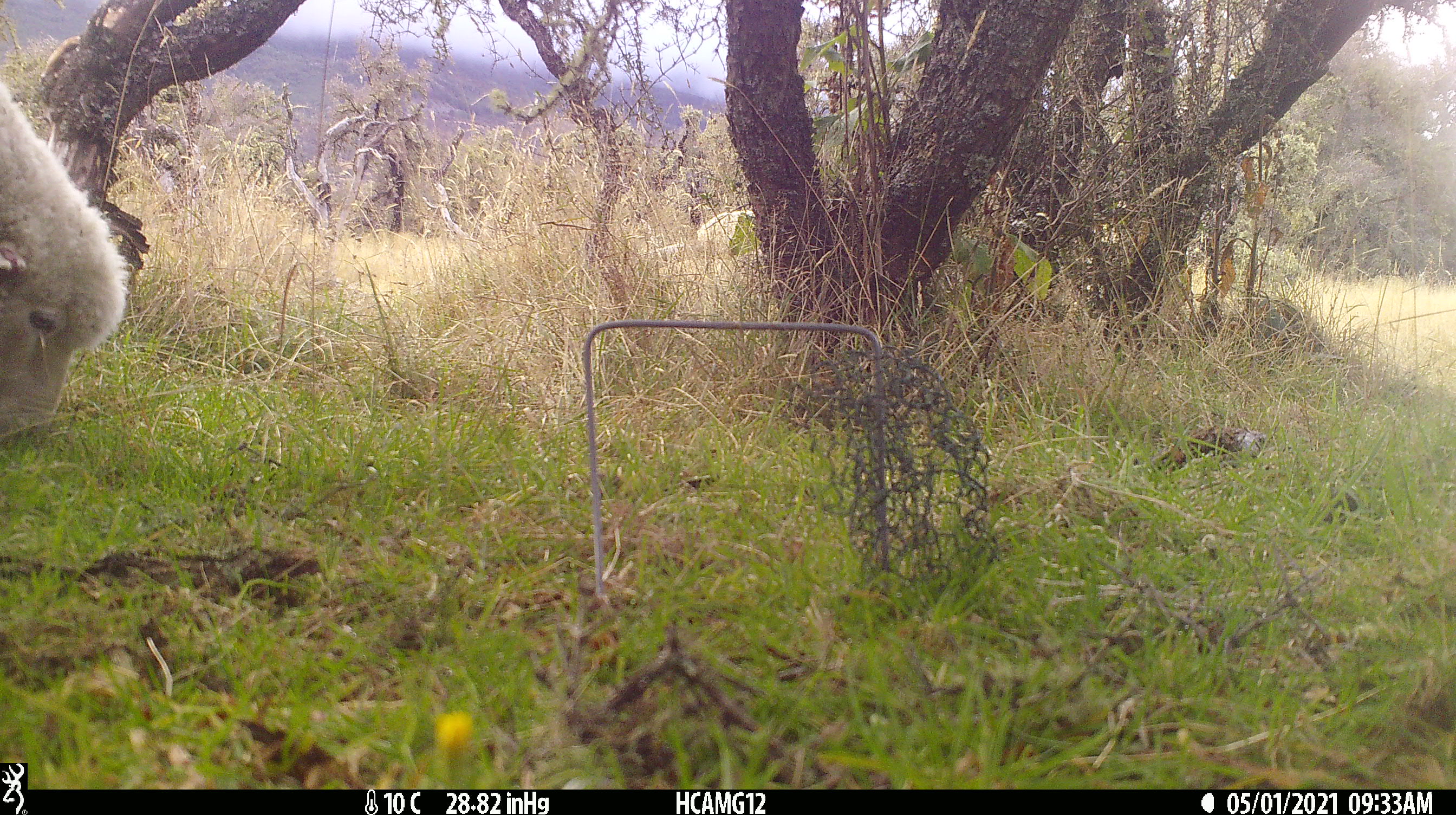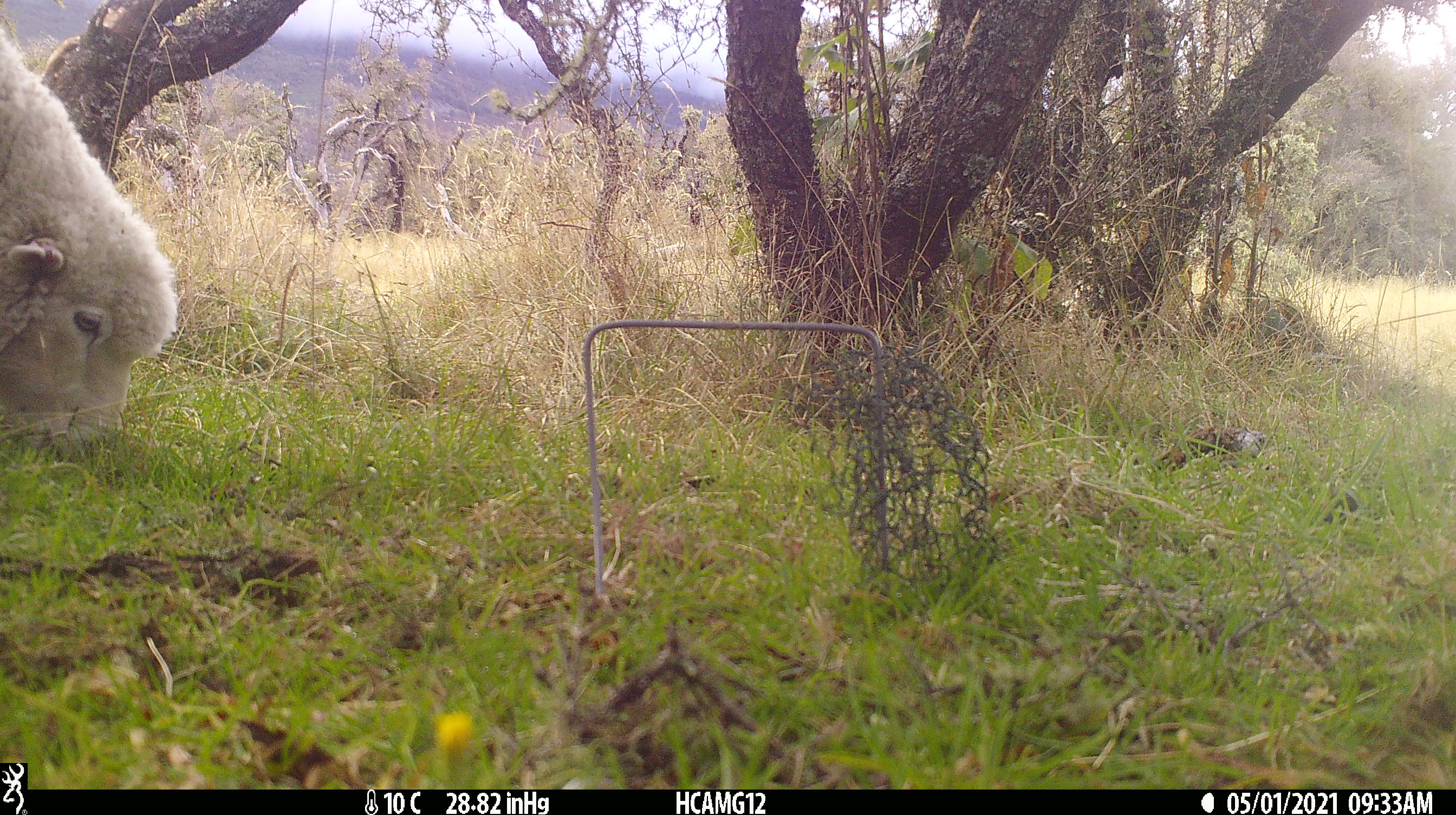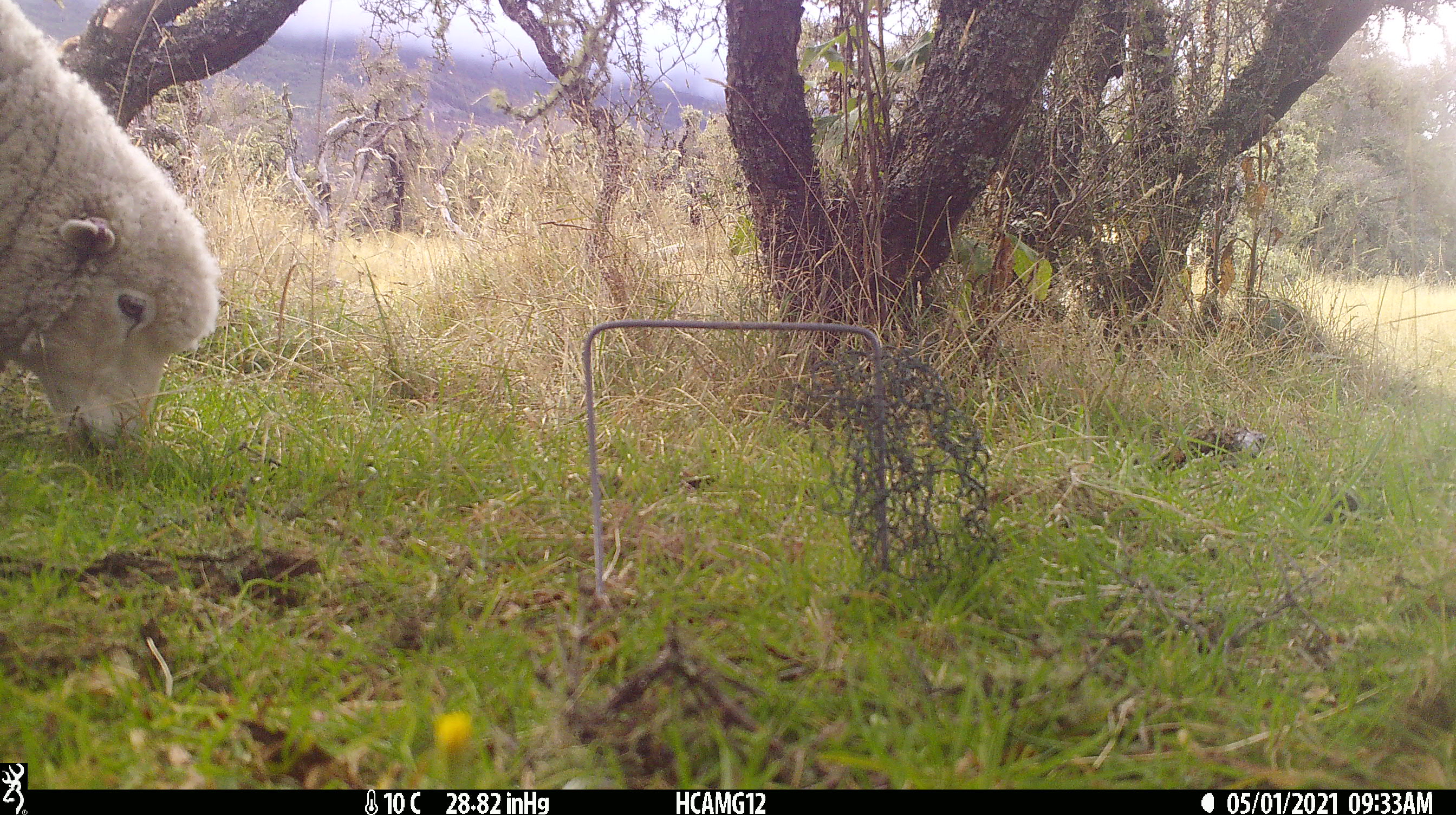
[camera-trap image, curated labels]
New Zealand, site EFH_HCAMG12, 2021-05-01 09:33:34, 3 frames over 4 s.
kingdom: Animalia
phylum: Chordata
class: Mammalia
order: Artiodactyla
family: Bovidae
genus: Ovis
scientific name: Ovis aries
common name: domestic sheep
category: sheep